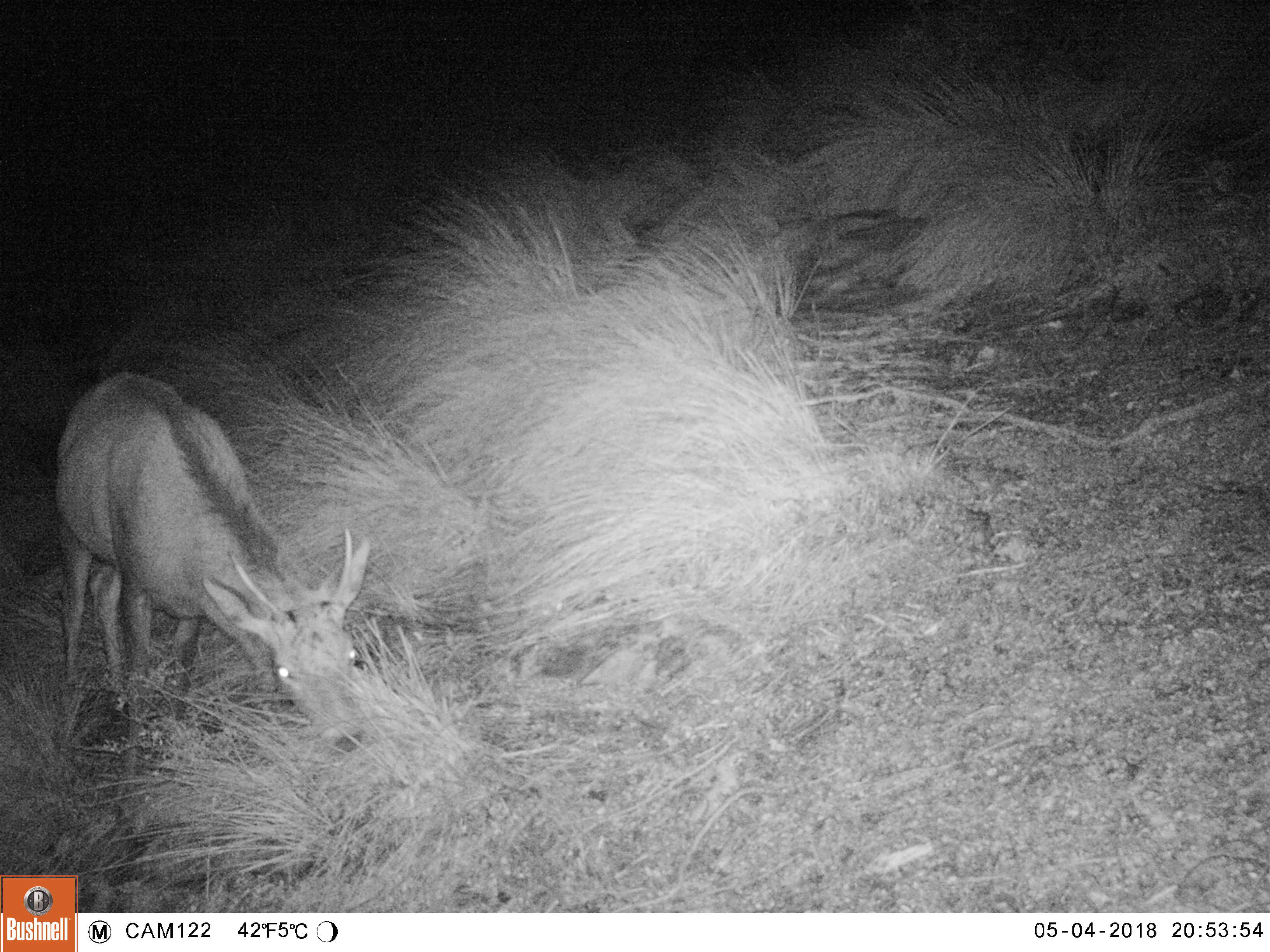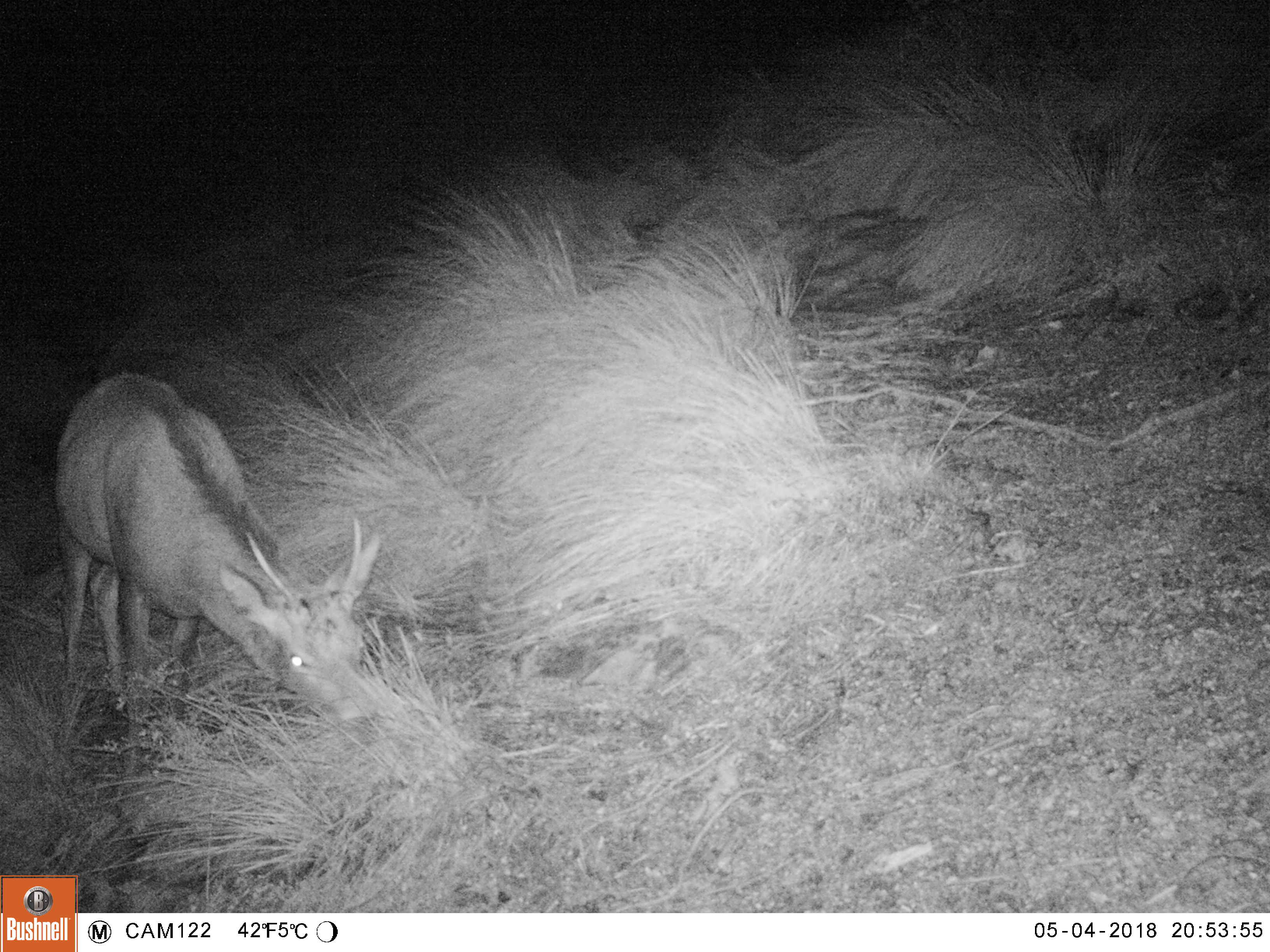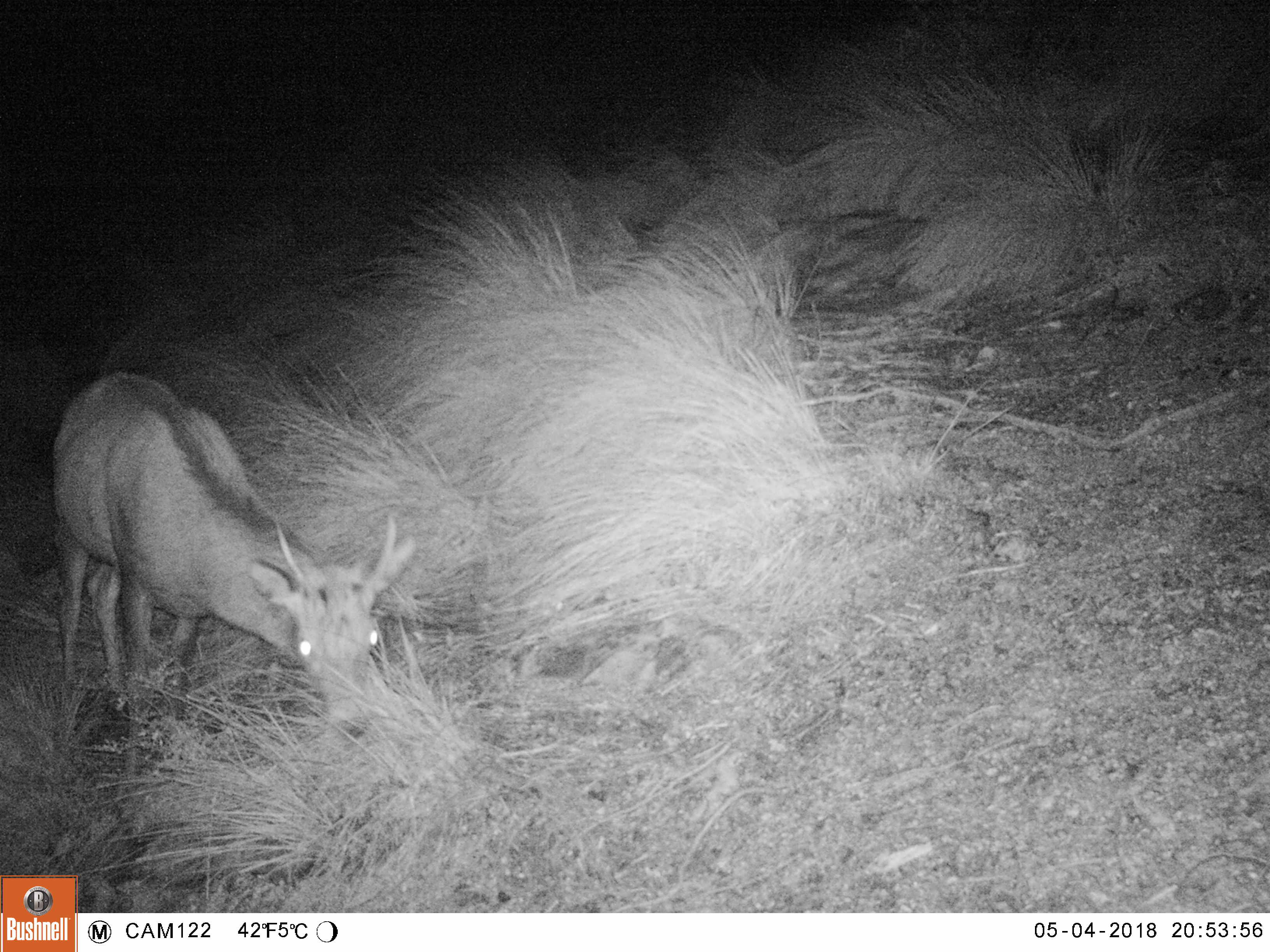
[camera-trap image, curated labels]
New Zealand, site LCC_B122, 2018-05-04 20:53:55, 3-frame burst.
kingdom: Animalia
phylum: Chordata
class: Mammalia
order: Artiodactyla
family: Cervidae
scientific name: Cervidae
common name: deer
Deer (Cervidae).